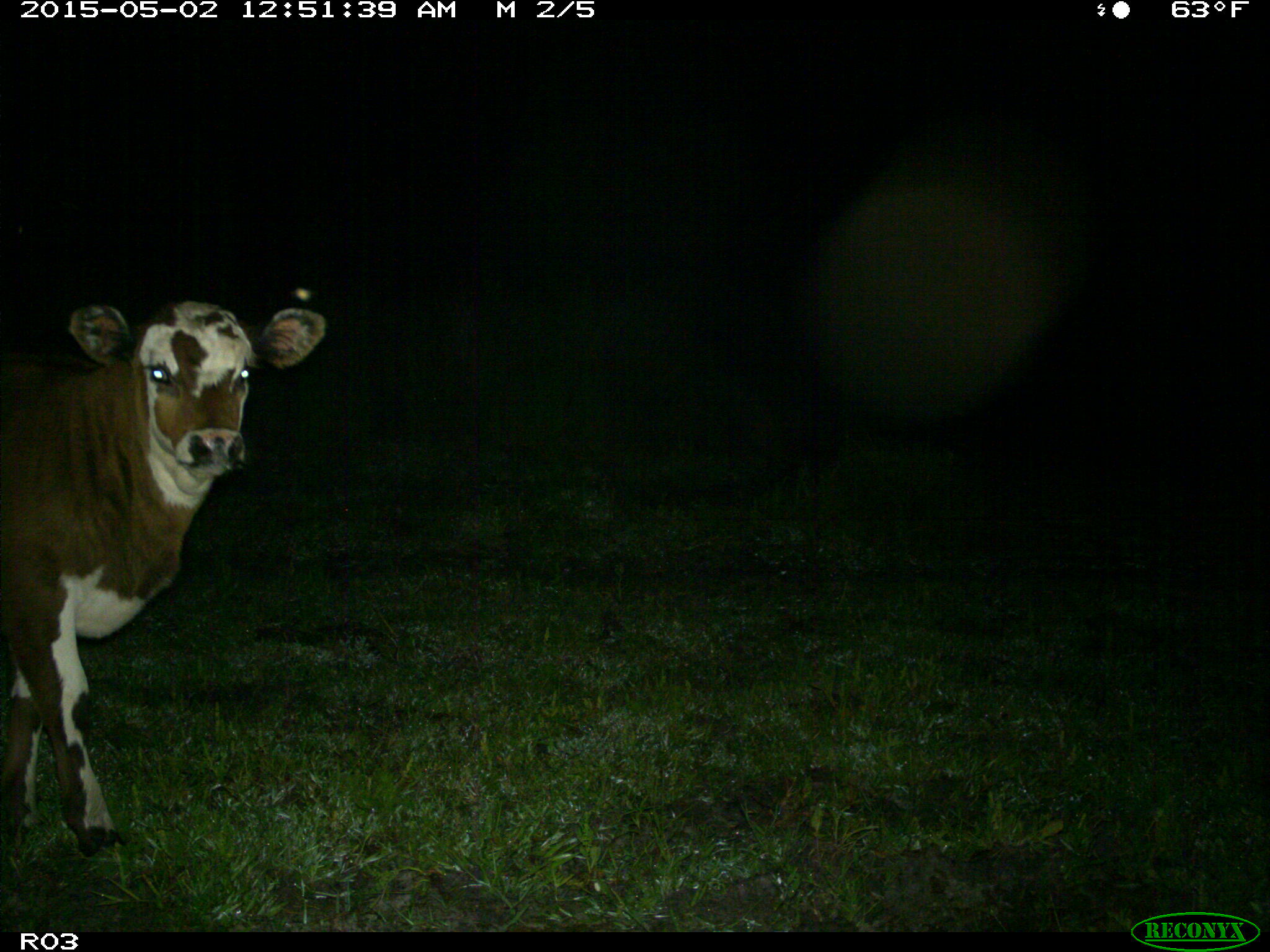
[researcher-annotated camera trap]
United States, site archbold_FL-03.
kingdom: Animalia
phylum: Chordata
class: Mammalia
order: Artiodactyla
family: Bovidae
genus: Bos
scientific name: Bos taurus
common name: domestic cow